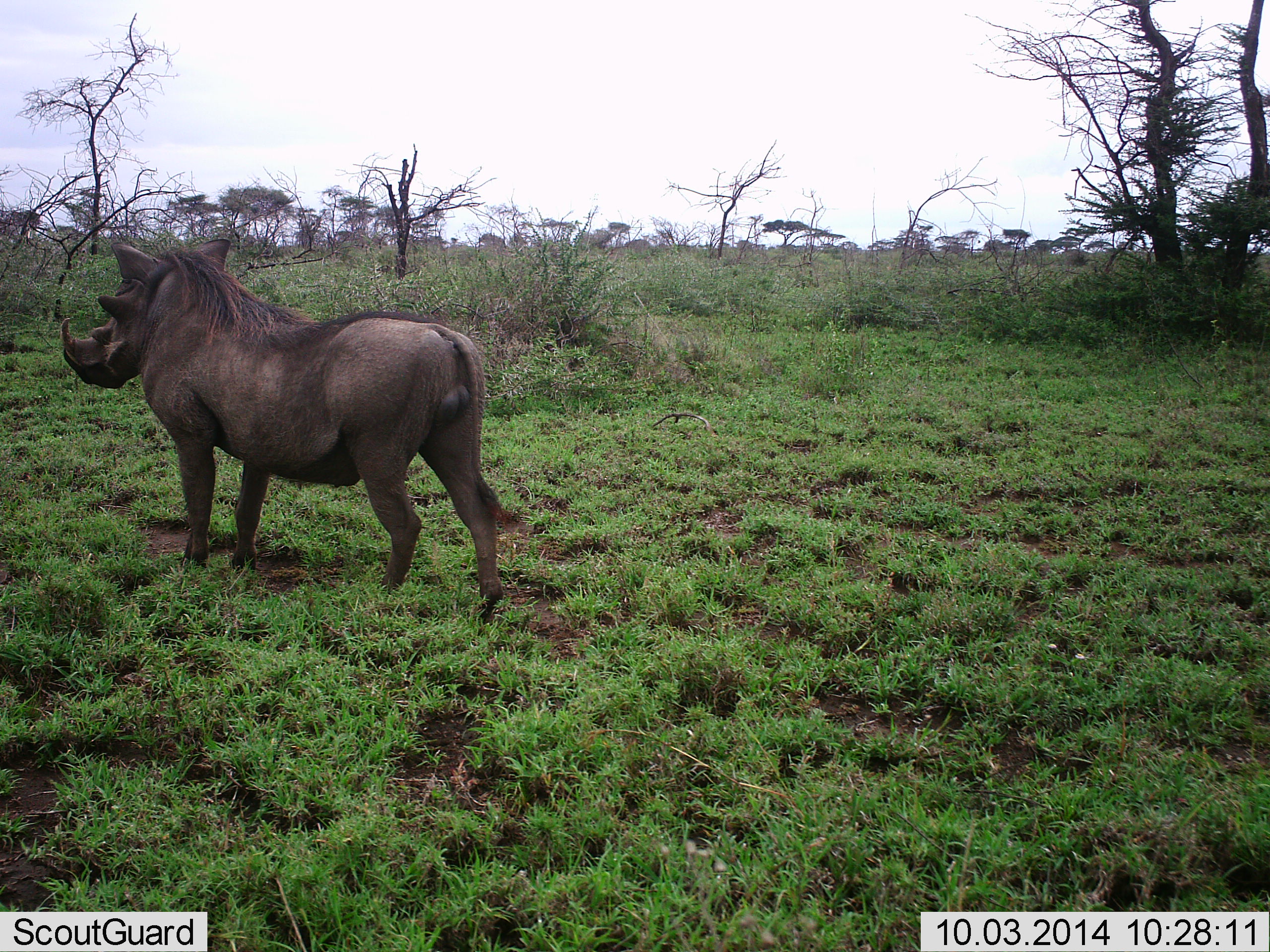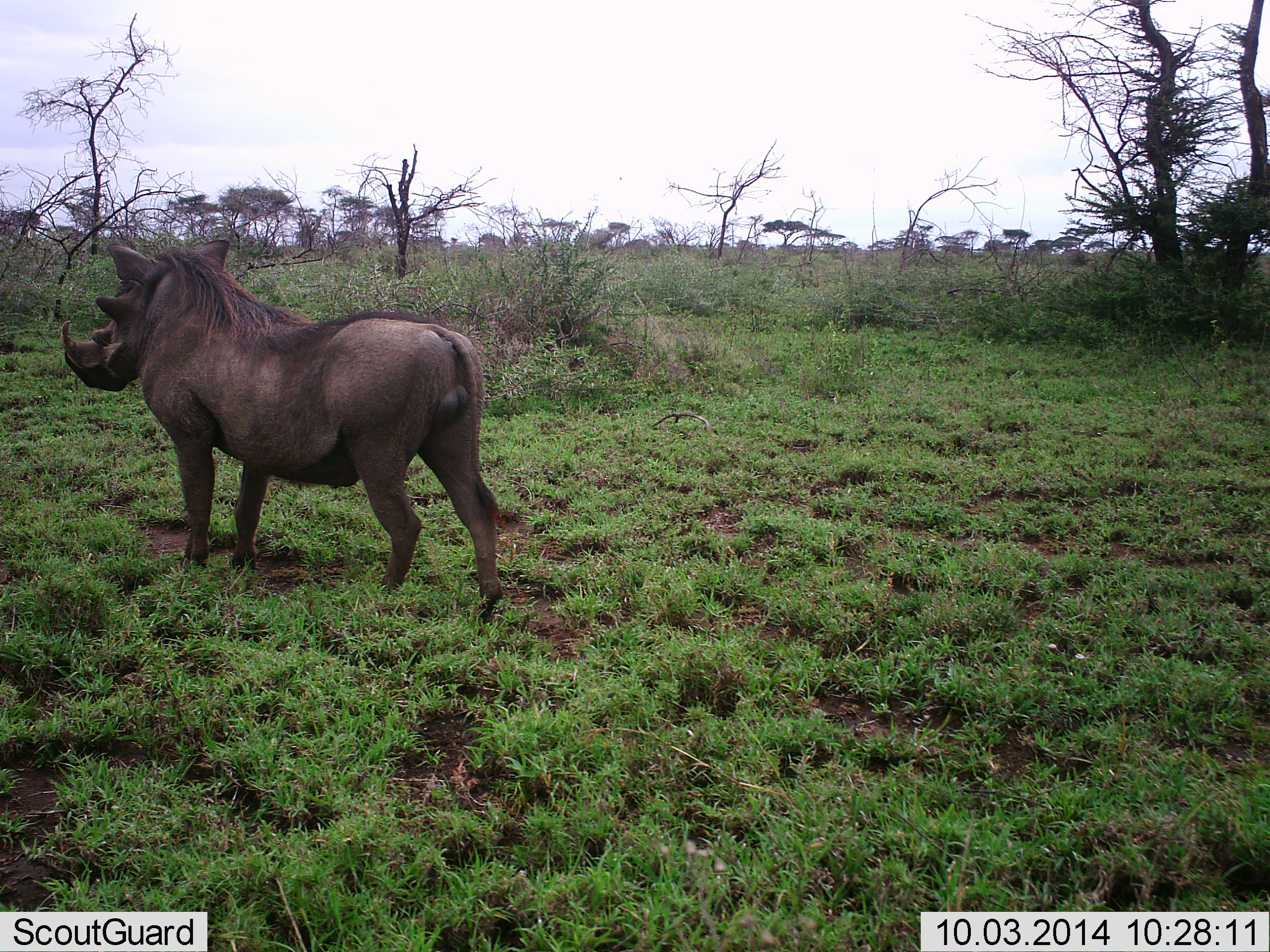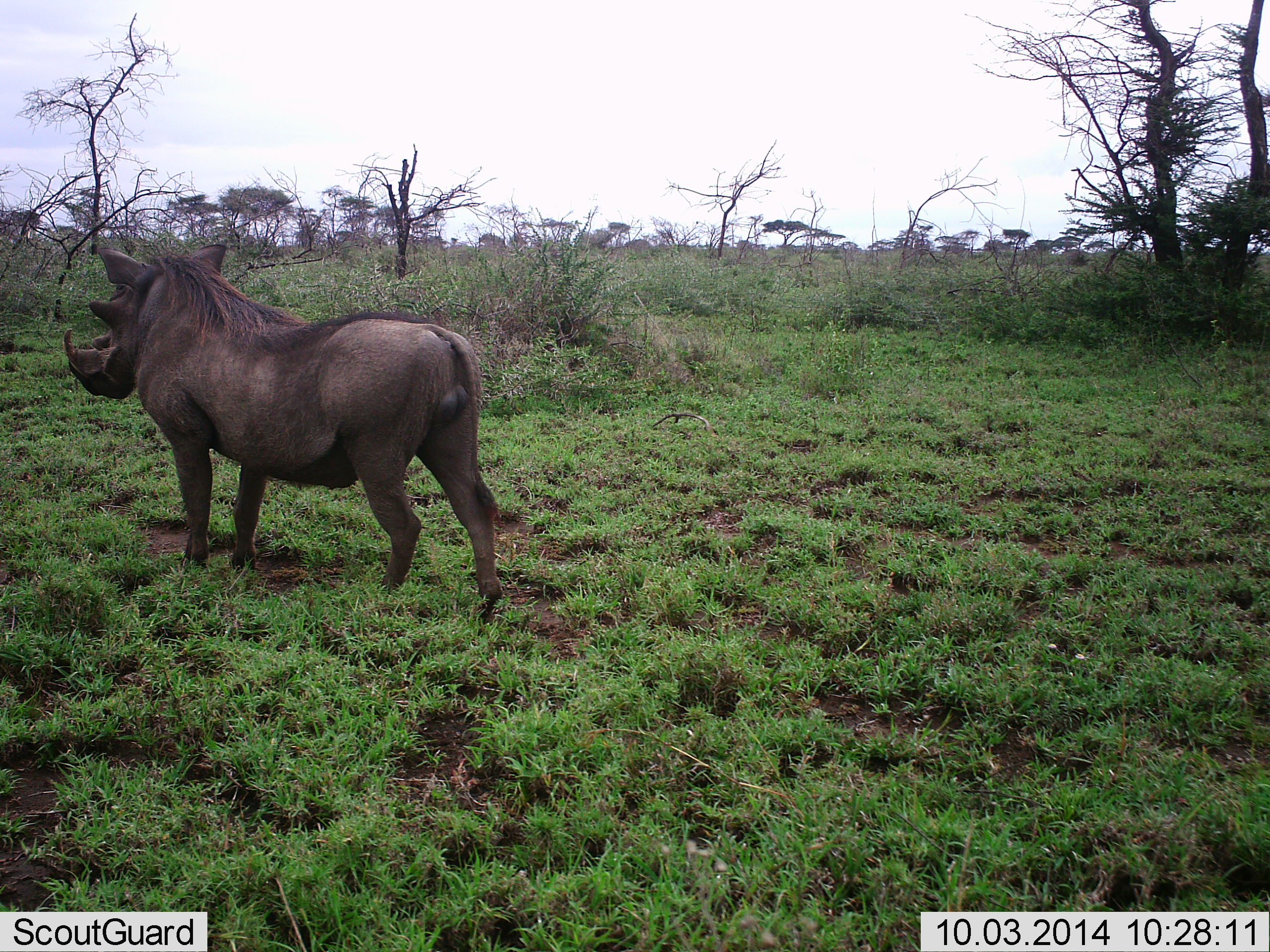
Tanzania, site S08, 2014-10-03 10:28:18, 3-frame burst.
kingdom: Animalia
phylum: Chordata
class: Mammalia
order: Artiodactyla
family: Suidae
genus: Phacochoerus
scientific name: Phacochoerus africanus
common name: warthog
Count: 1.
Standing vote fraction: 100%.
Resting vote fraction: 0%.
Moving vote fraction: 0%.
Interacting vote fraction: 0%.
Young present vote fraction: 0%.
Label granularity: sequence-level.